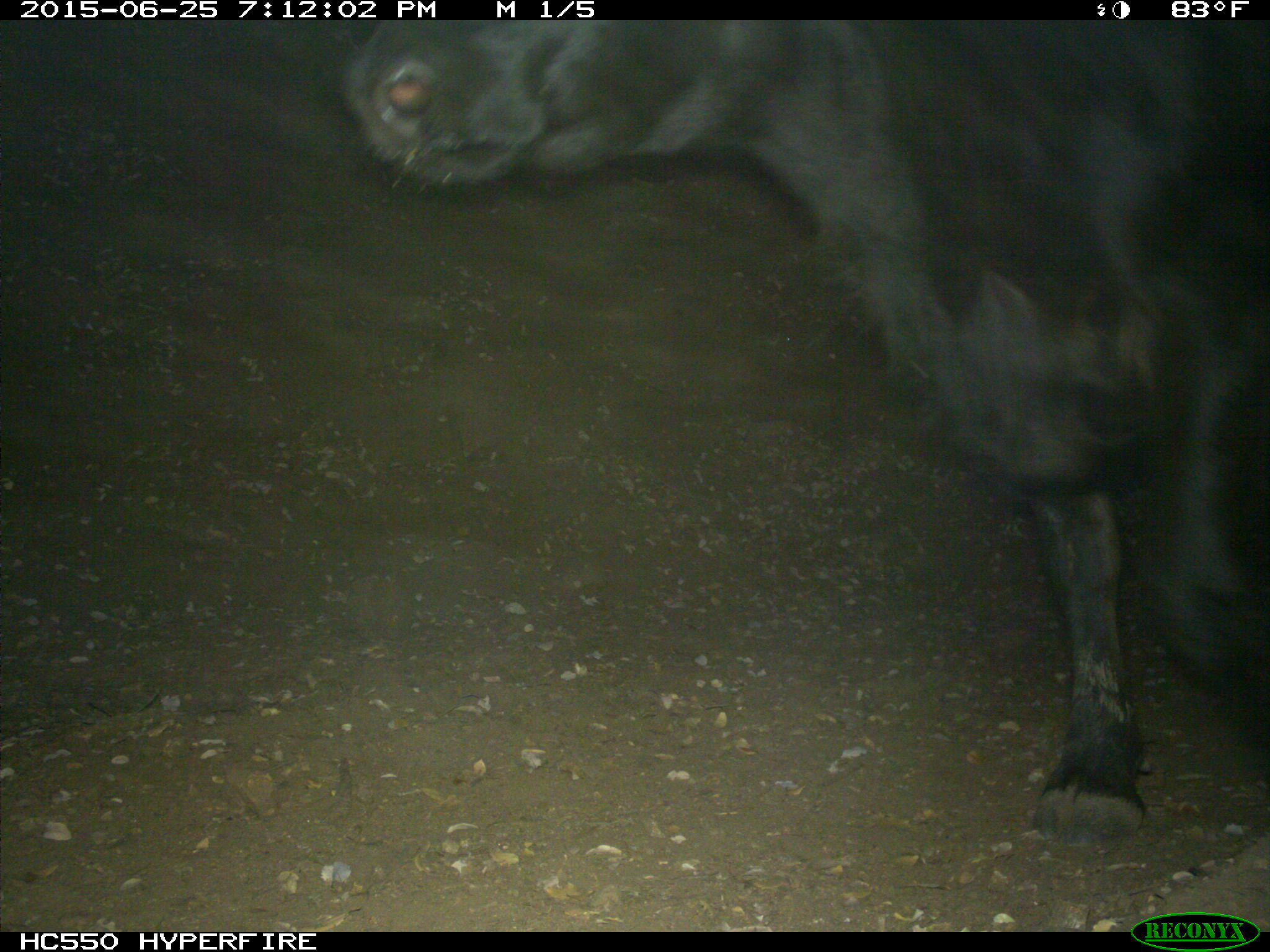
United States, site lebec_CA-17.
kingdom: Animalia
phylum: Chordata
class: Mammalia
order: Artiodactyla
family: Bovidae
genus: Bos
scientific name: Bos taurus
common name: domestic cow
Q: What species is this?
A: Bos taurus (domestic cow).